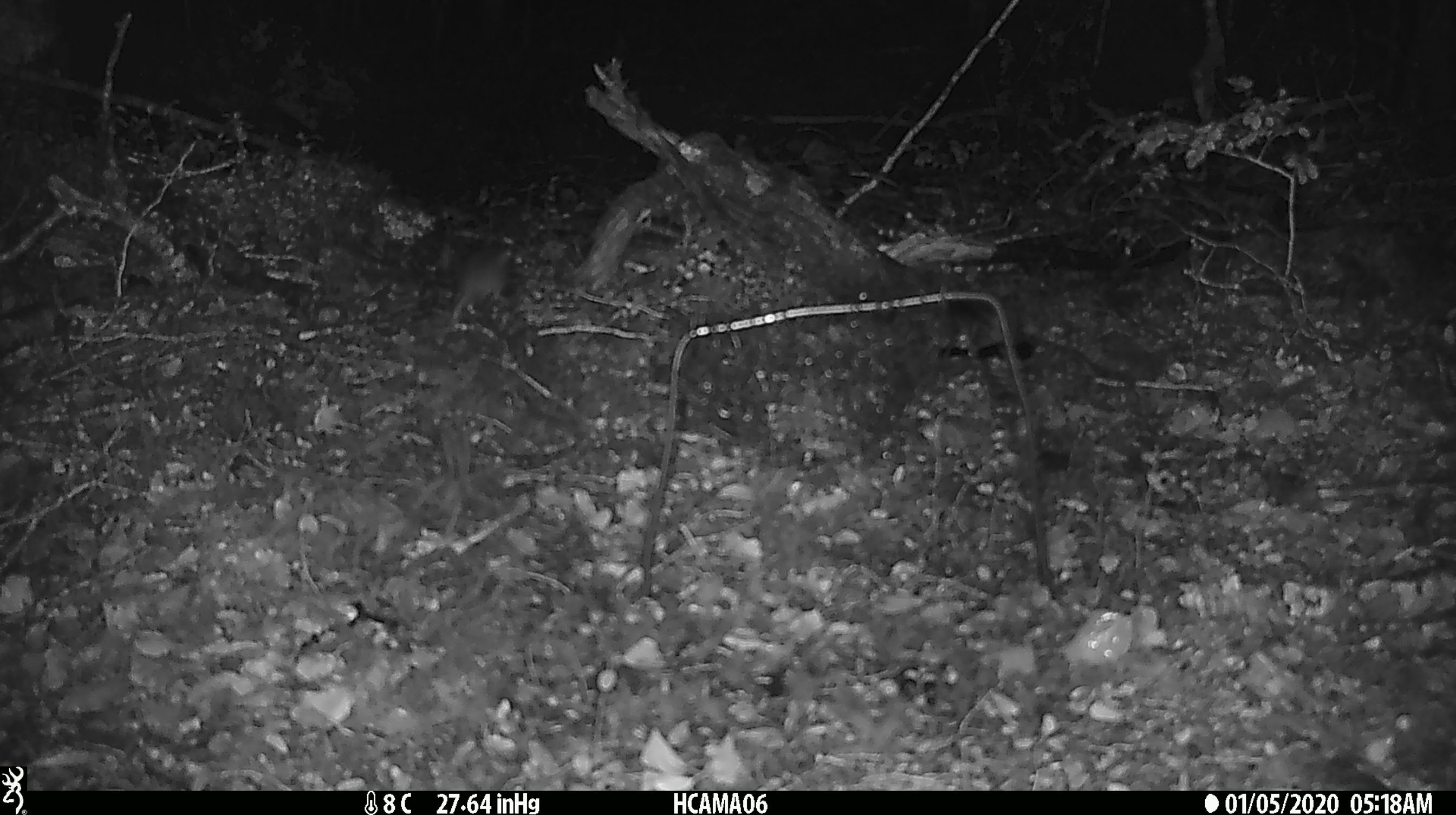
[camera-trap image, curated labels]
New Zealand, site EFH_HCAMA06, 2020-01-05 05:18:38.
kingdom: Animalia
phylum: Chordata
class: Mammalia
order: Rodentia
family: Muridae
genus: Mus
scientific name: Mus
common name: mouse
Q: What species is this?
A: Mouse (Mus).